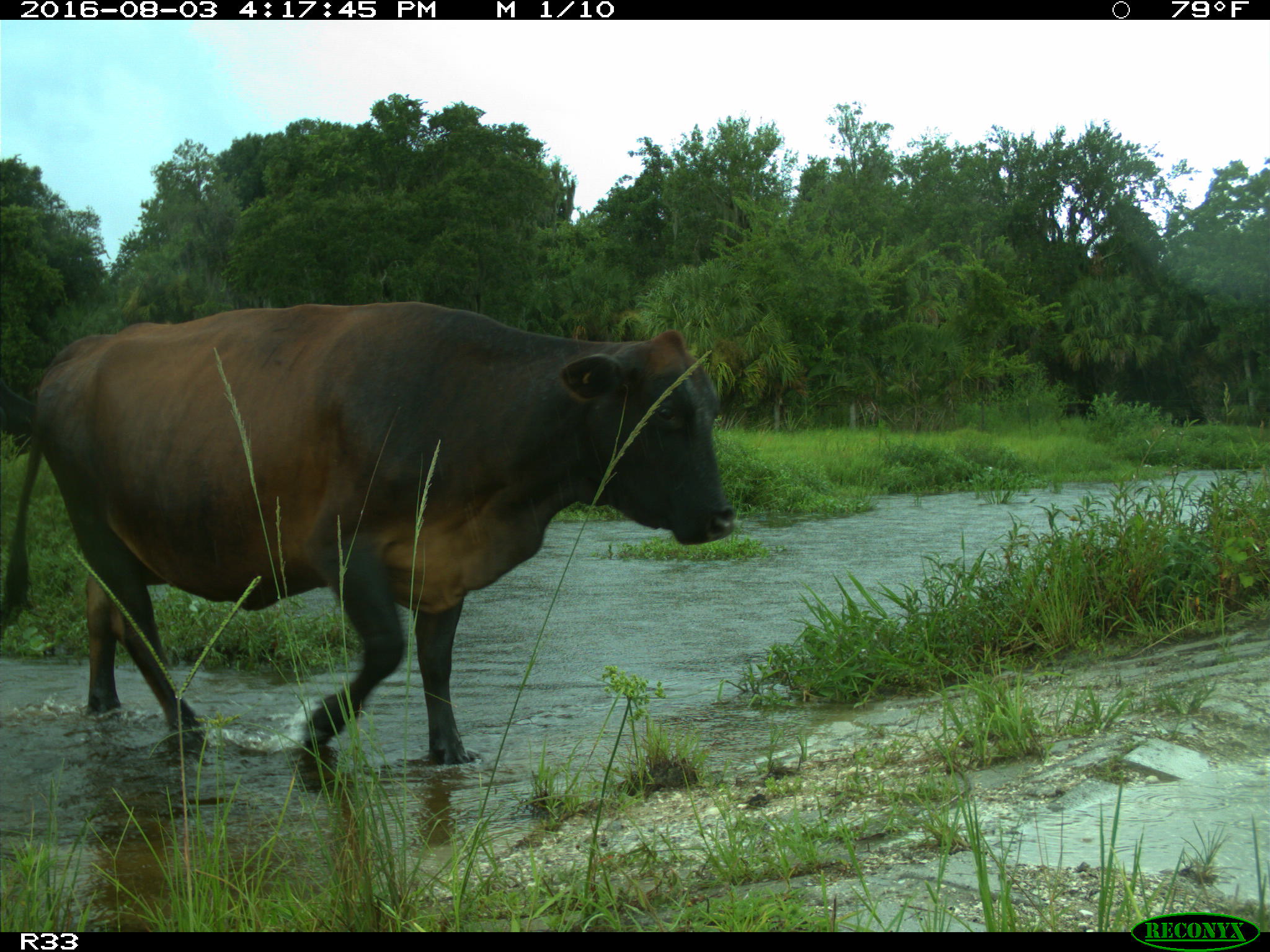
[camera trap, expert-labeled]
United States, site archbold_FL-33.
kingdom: Animalia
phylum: Chordata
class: Mammalia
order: Artiodactyla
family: Bovidae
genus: Bos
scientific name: Bos taurus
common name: domestic cow